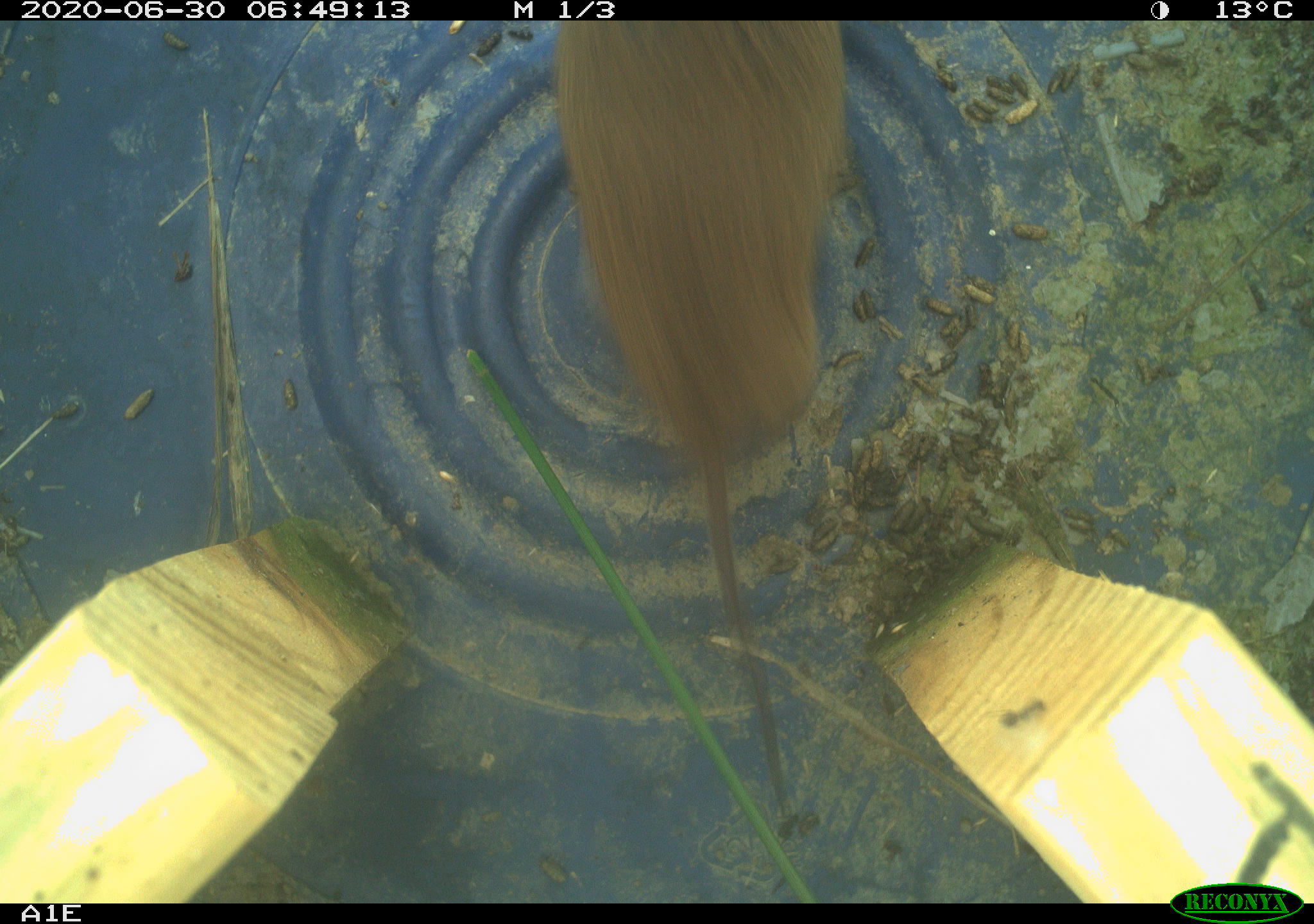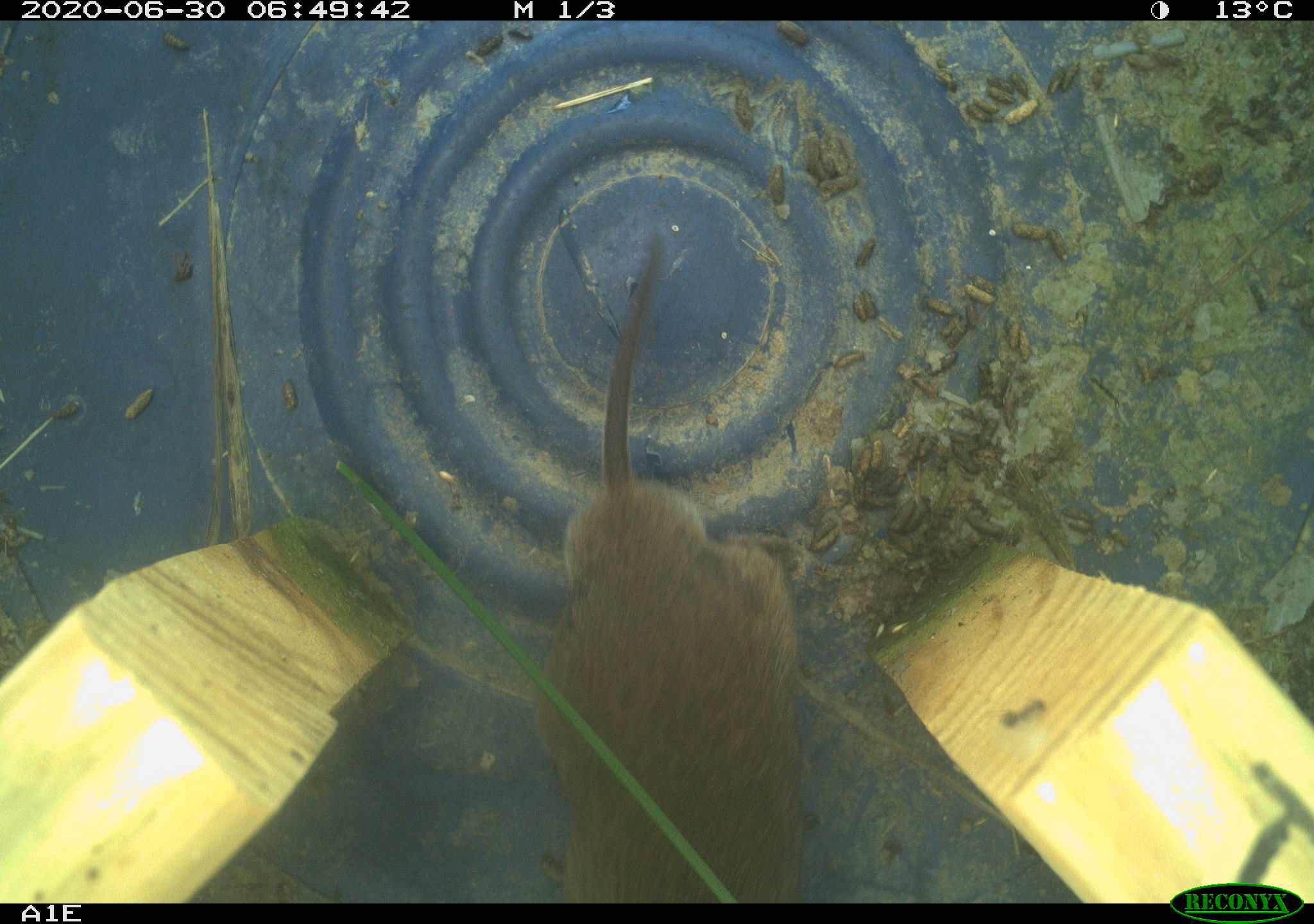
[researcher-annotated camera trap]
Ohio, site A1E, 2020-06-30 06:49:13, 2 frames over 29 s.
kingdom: Animalia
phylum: Chordata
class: Mammalia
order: Rodentia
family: Cricetidae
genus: Microtus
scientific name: Microtus pennsylvanicus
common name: meadow vole